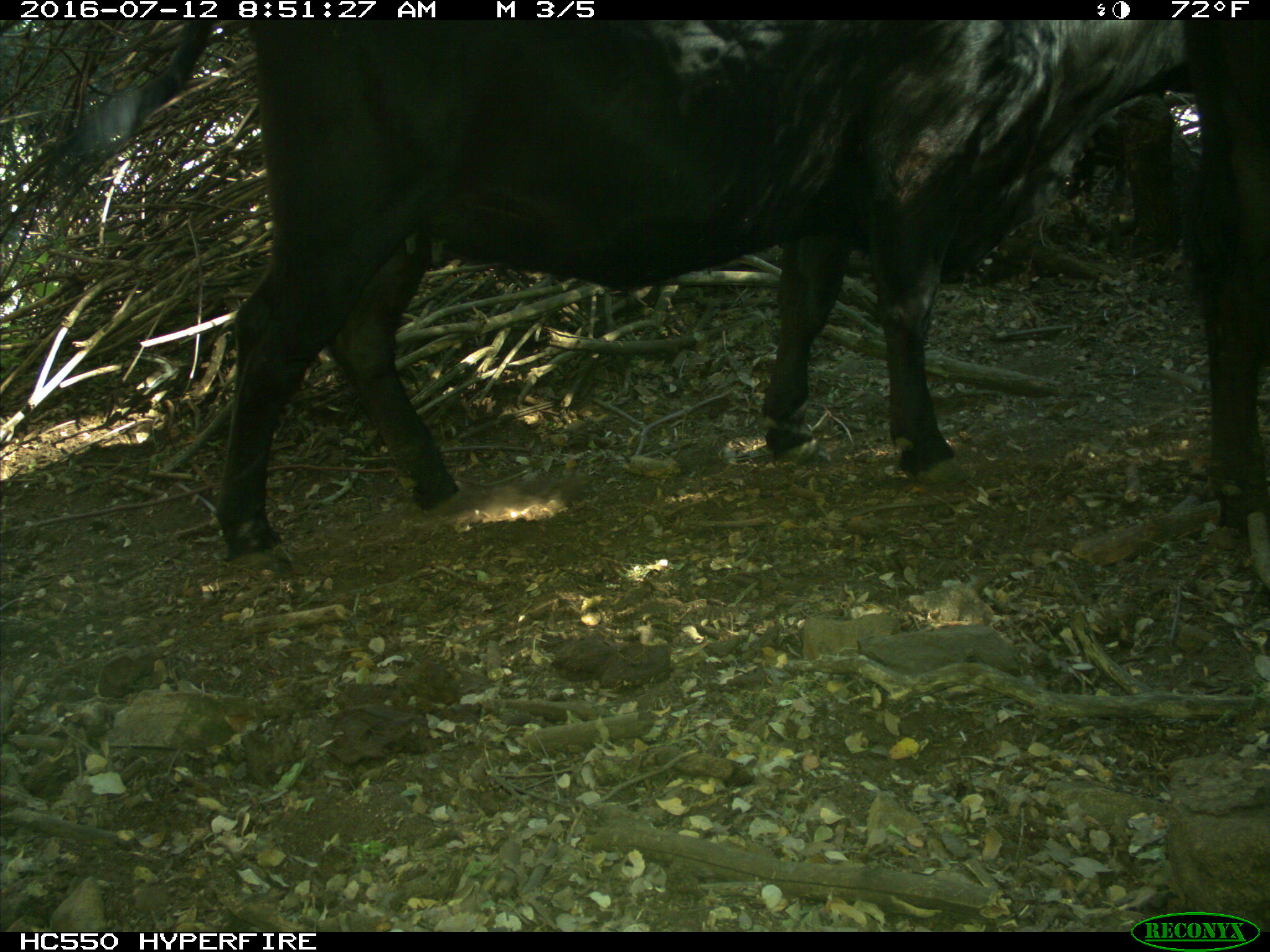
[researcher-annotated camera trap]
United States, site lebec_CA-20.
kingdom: Animalia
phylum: Chordata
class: Mammalia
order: Artiodactyla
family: Bovidae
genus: Bos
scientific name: Bos taurus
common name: domestic cow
Bos taurus (domestic cow).